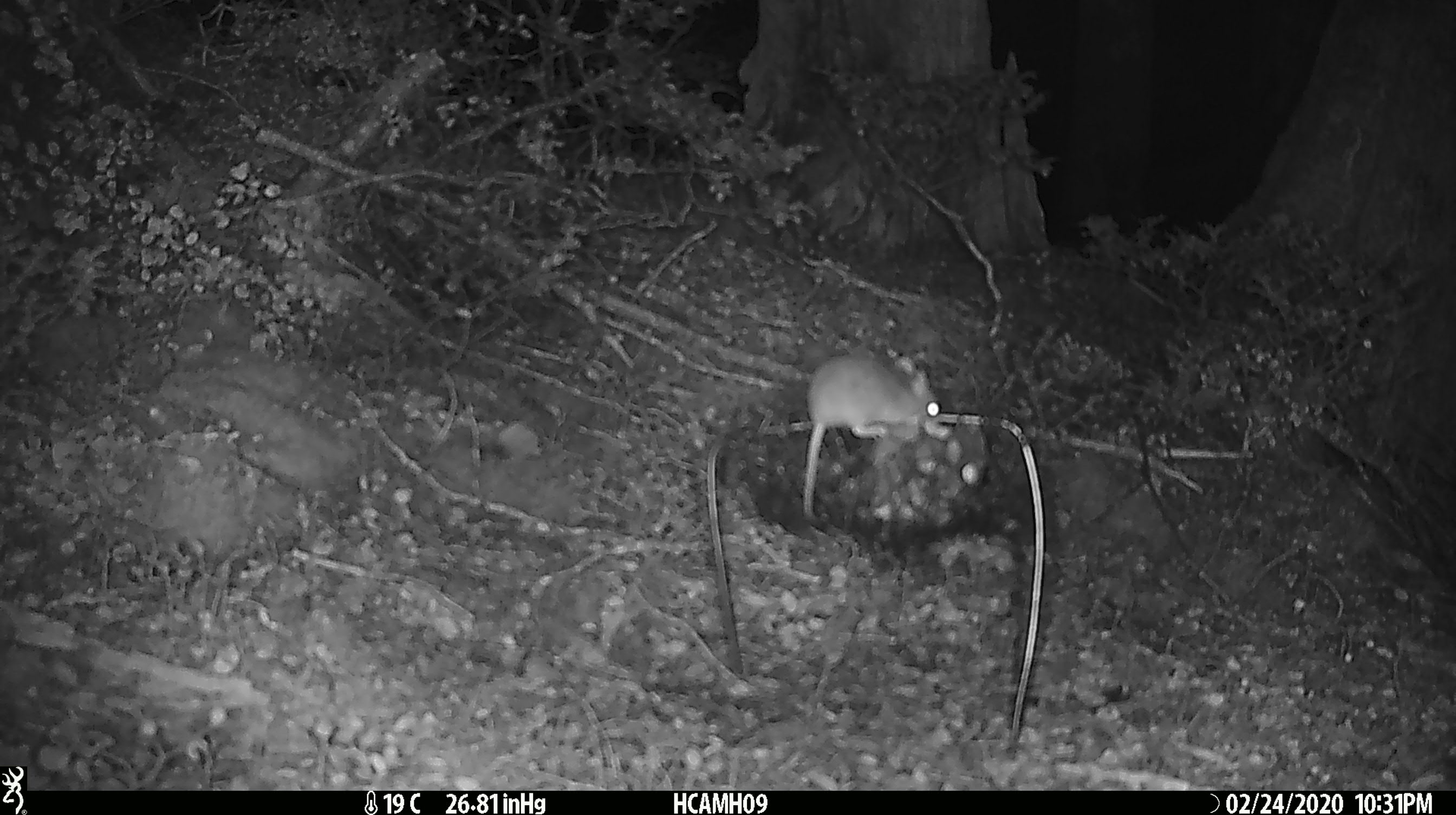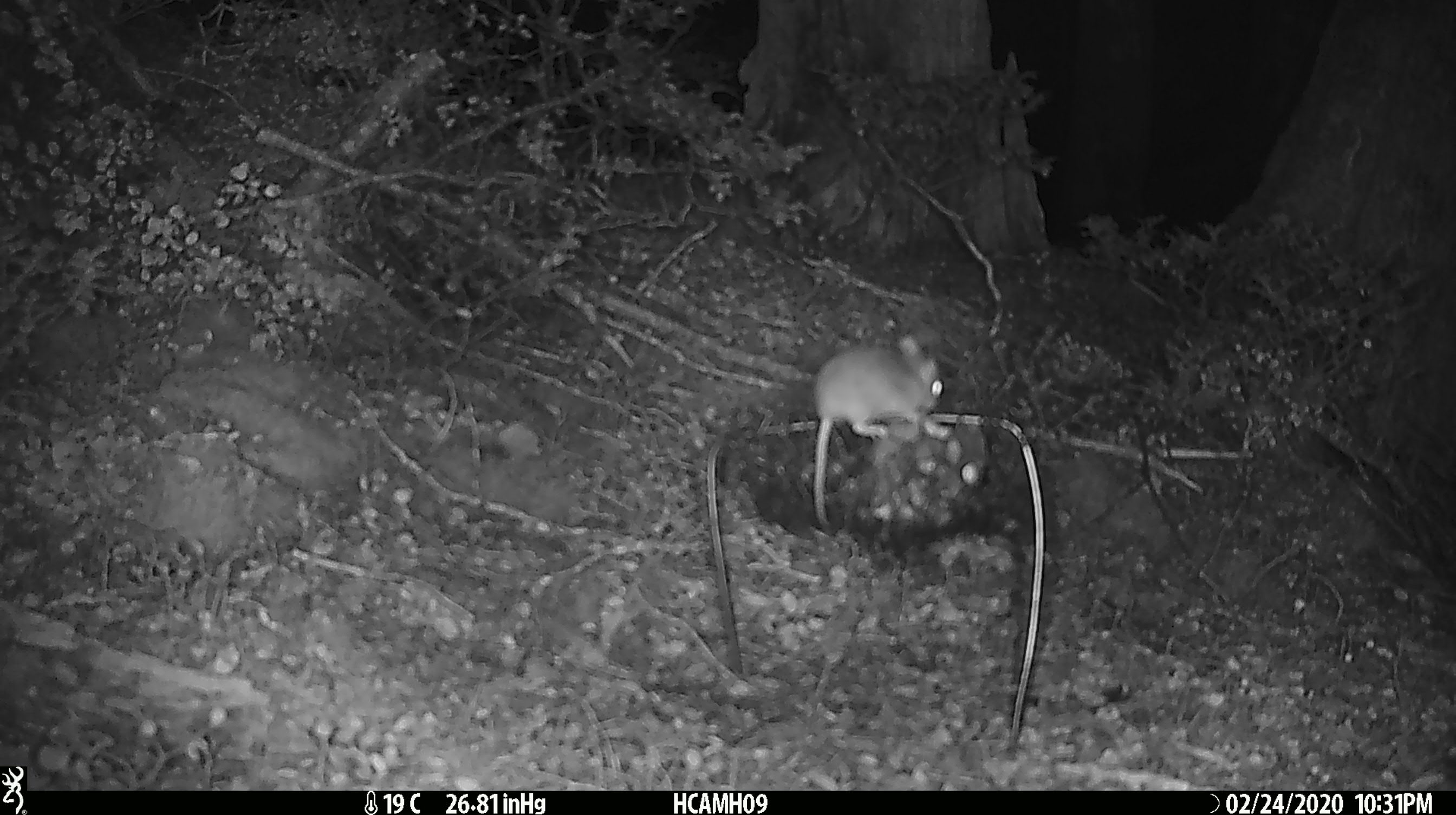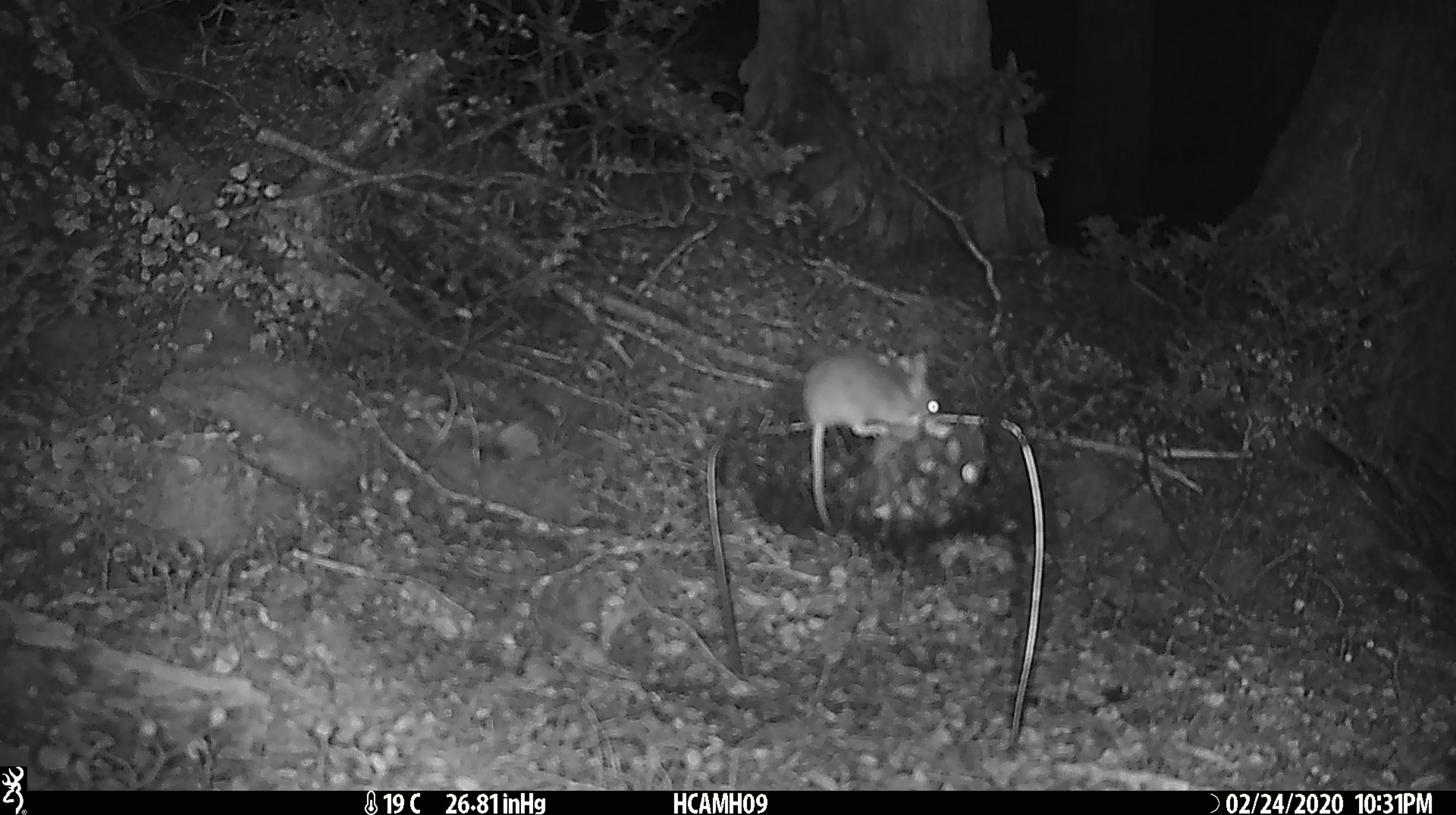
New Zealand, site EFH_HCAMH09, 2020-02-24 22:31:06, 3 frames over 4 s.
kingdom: Animalia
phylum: Chordata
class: Mammalia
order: Rodentia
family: Muridae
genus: Mus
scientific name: Mus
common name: mouse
Mouse (Mus).